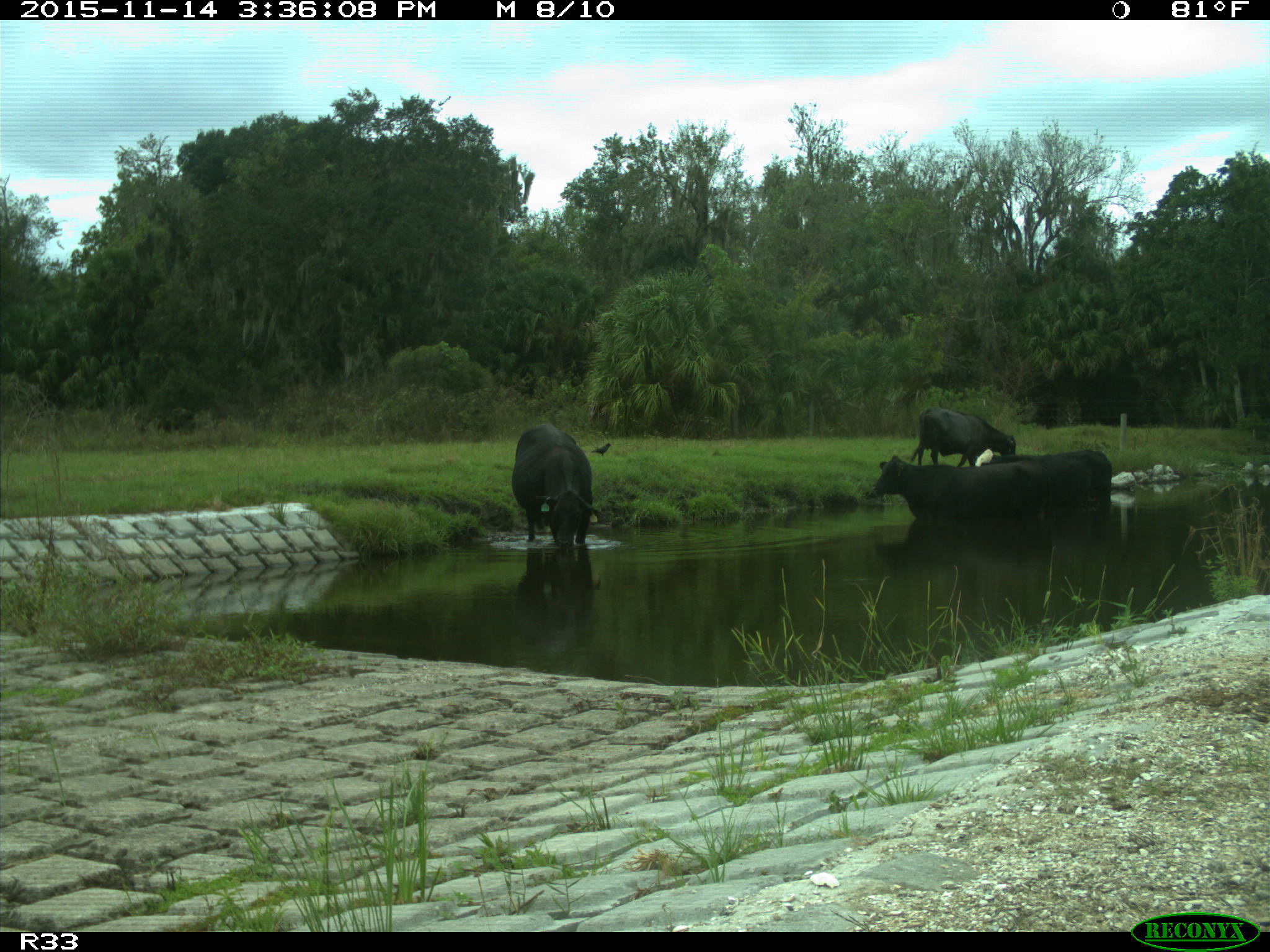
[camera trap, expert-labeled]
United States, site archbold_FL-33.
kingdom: Animalia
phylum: Chordata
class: Mammalia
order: Artiodactyla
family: Bovidae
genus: Bos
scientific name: Bos taurus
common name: domestic cow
Bos taurus (domestic cow).